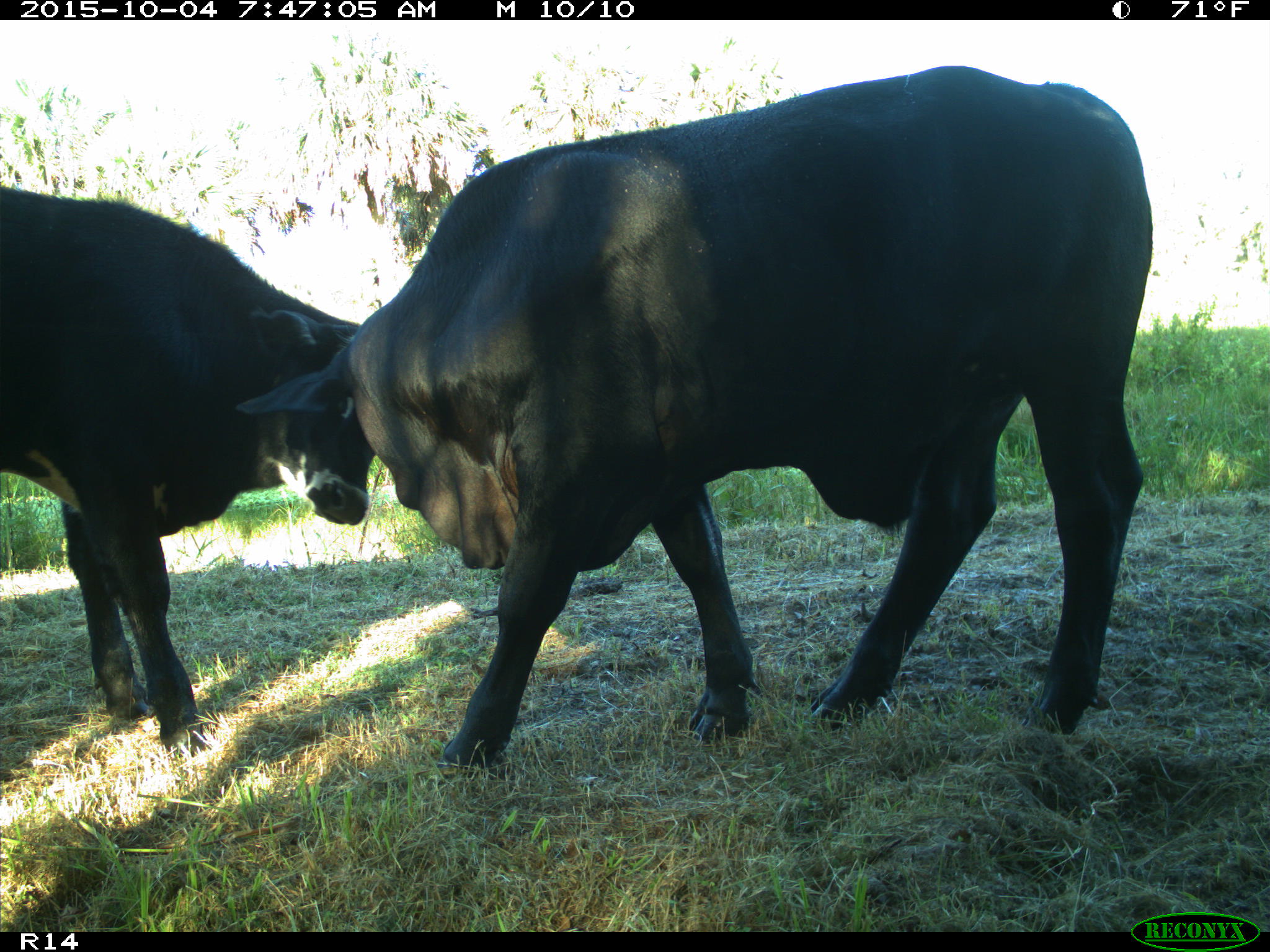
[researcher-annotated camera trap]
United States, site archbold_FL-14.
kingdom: Animalia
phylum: Chordata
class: Mammalia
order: Artiodactyla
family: Bovidae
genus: Bos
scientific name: Bos taurus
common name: domestic cow